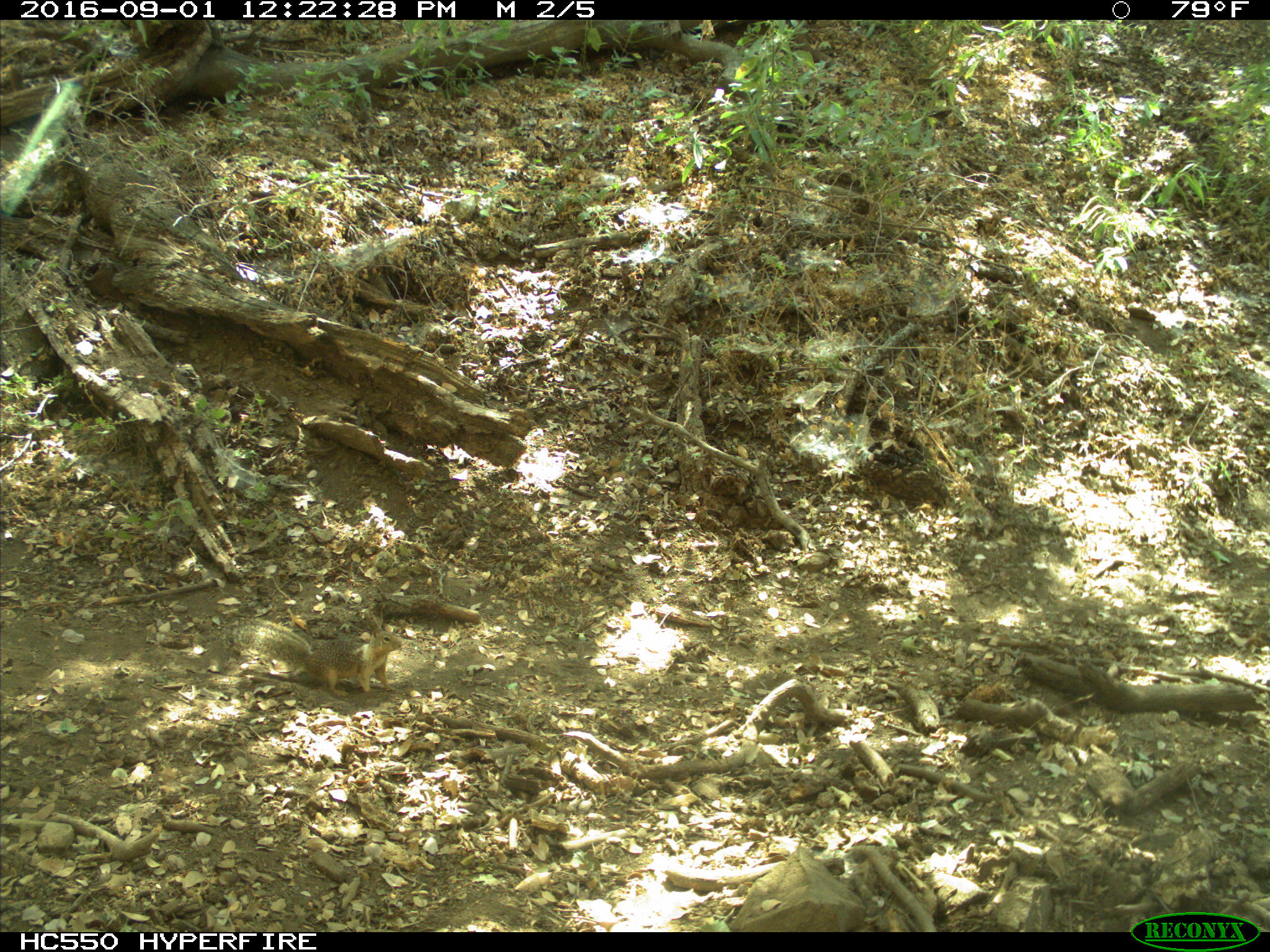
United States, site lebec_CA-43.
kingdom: Animalia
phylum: Chordata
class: Mammalia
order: Rodentia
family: Sciuridae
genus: Otospermophilus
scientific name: Otospermophilus beecheyi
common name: california ground squirrel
Otospermophilus beecheyi (california ground squirrel).